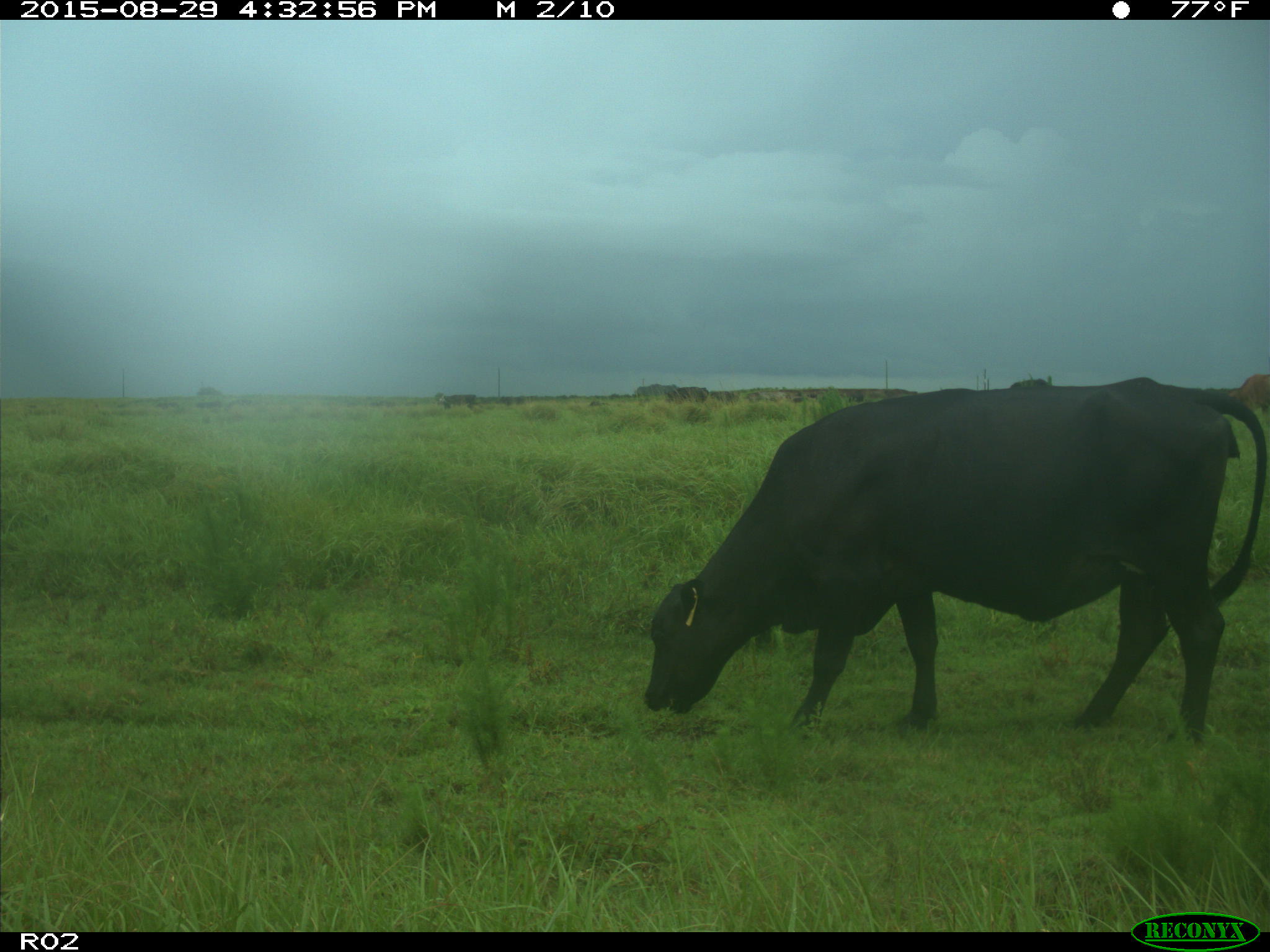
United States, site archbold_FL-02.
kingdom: Animalia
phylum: Chordata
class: Mammalia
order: Artiodactyla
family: Bovidae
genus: Bos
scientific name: Bos taurus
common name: domestic cow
Bos taurus (domestic cow).